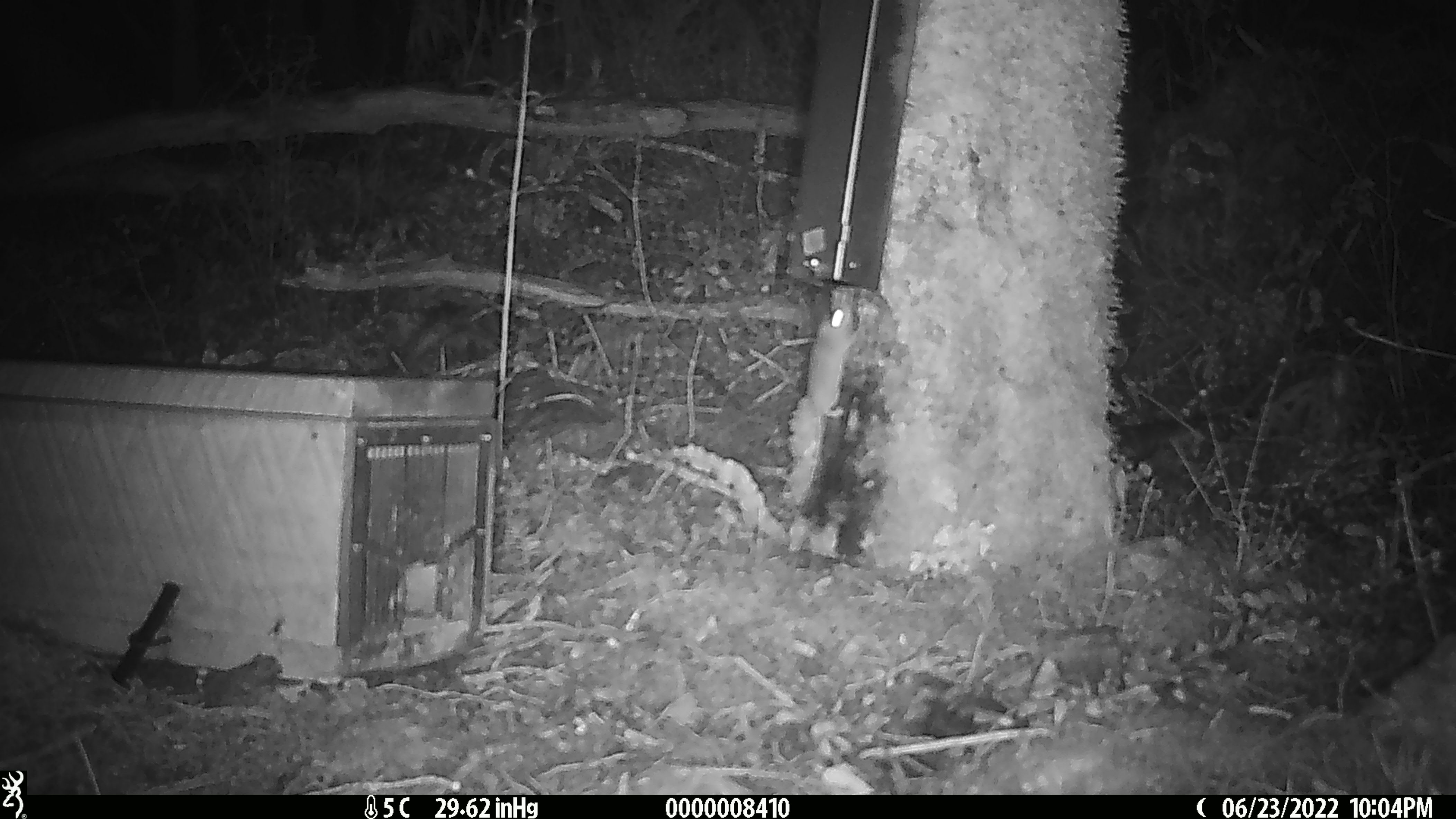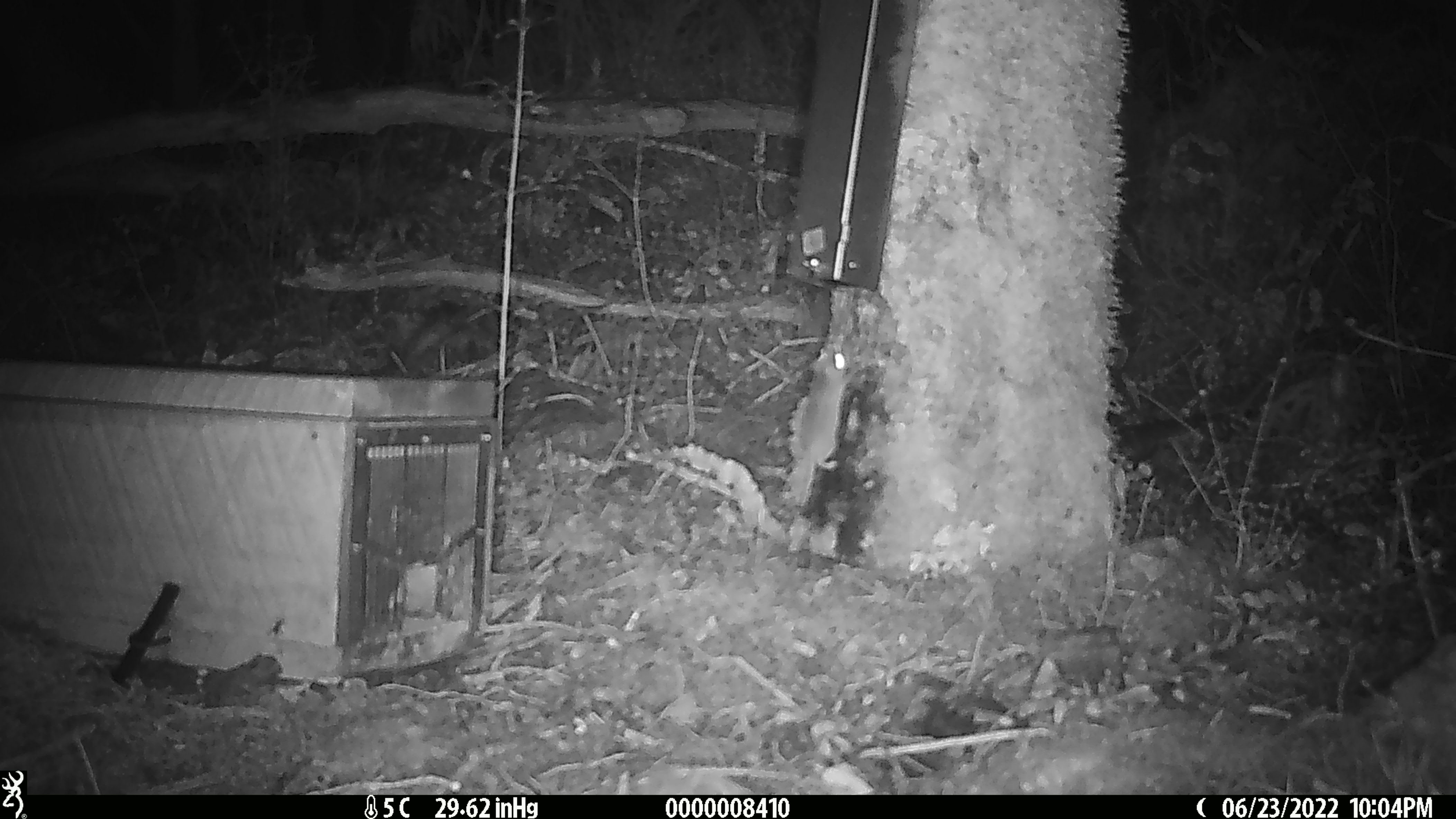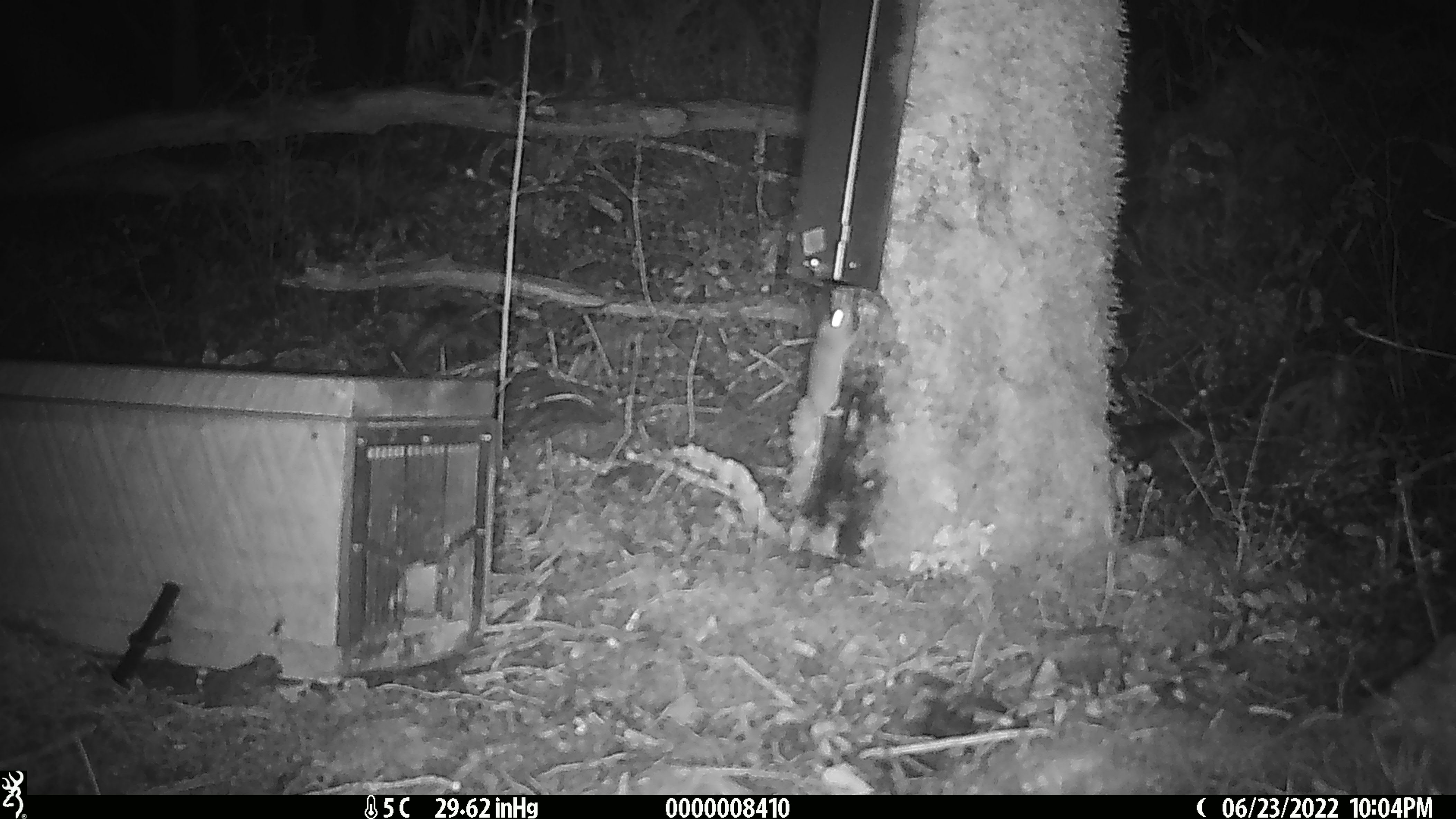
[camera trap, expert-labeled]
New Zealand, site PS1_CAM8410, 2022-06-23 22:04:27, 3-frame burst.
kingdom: Animalia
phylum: Chordata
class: Mammalia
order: Rodentia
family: Muridae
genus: Mus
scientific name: Mus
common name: mouse